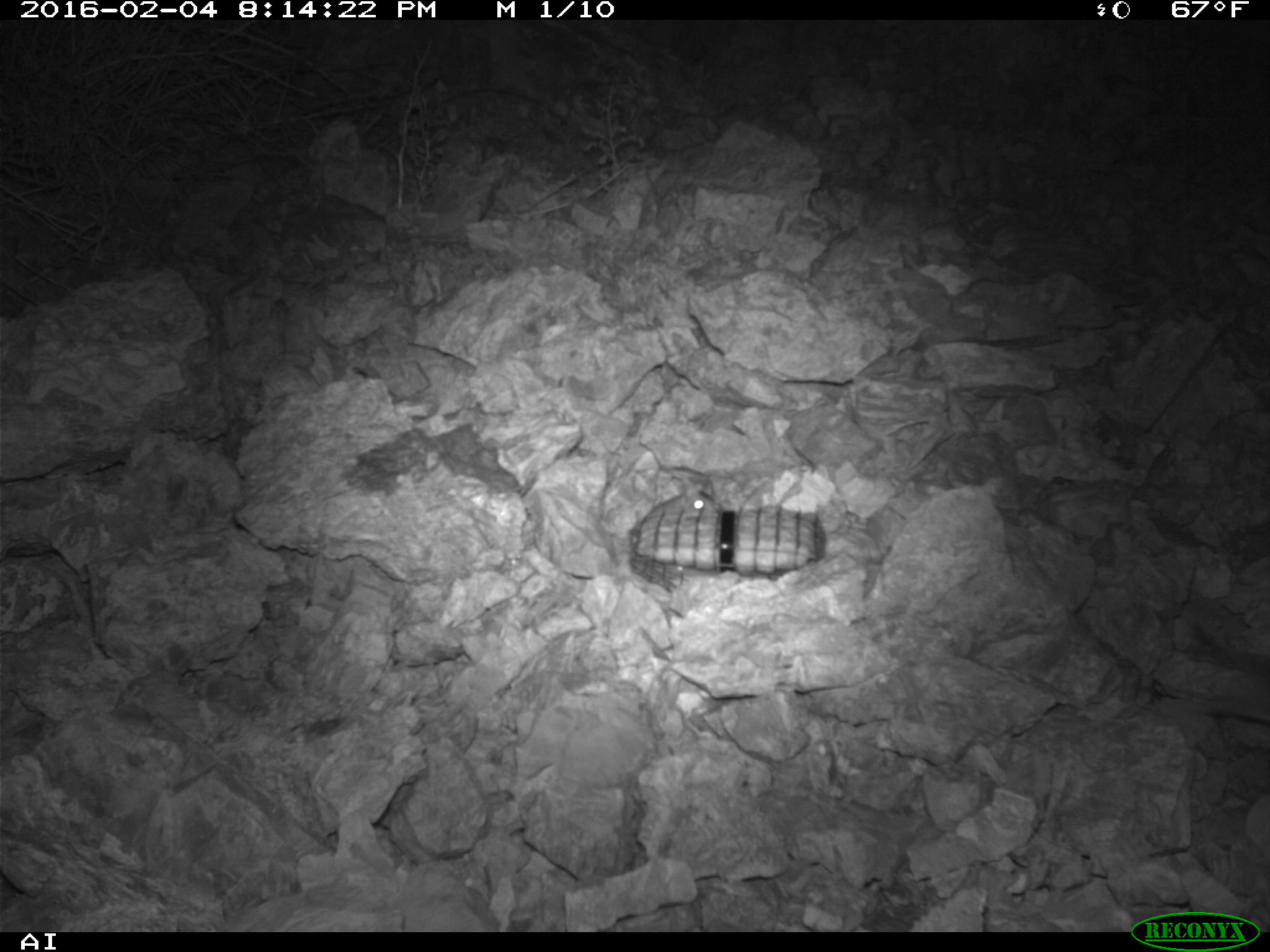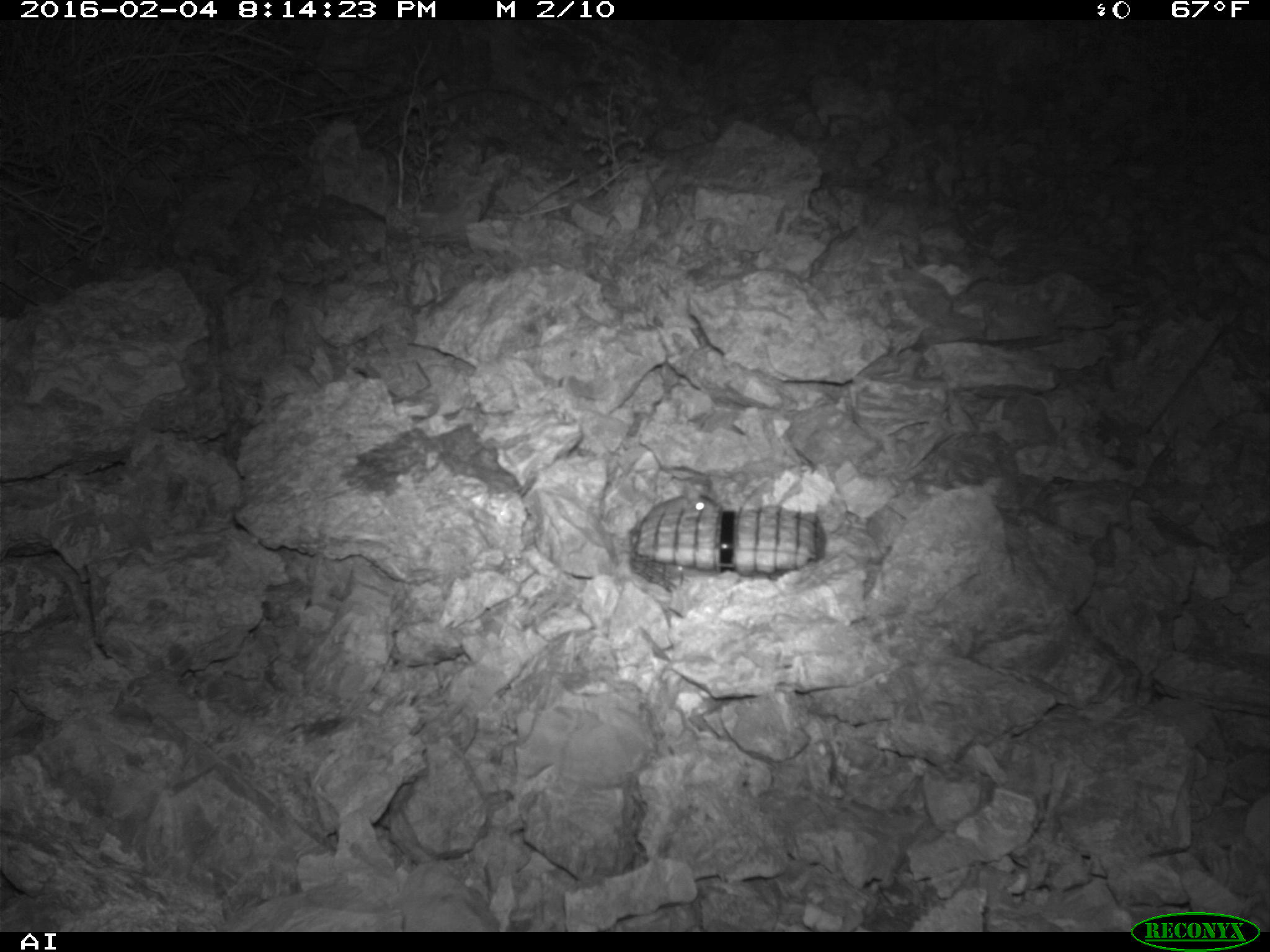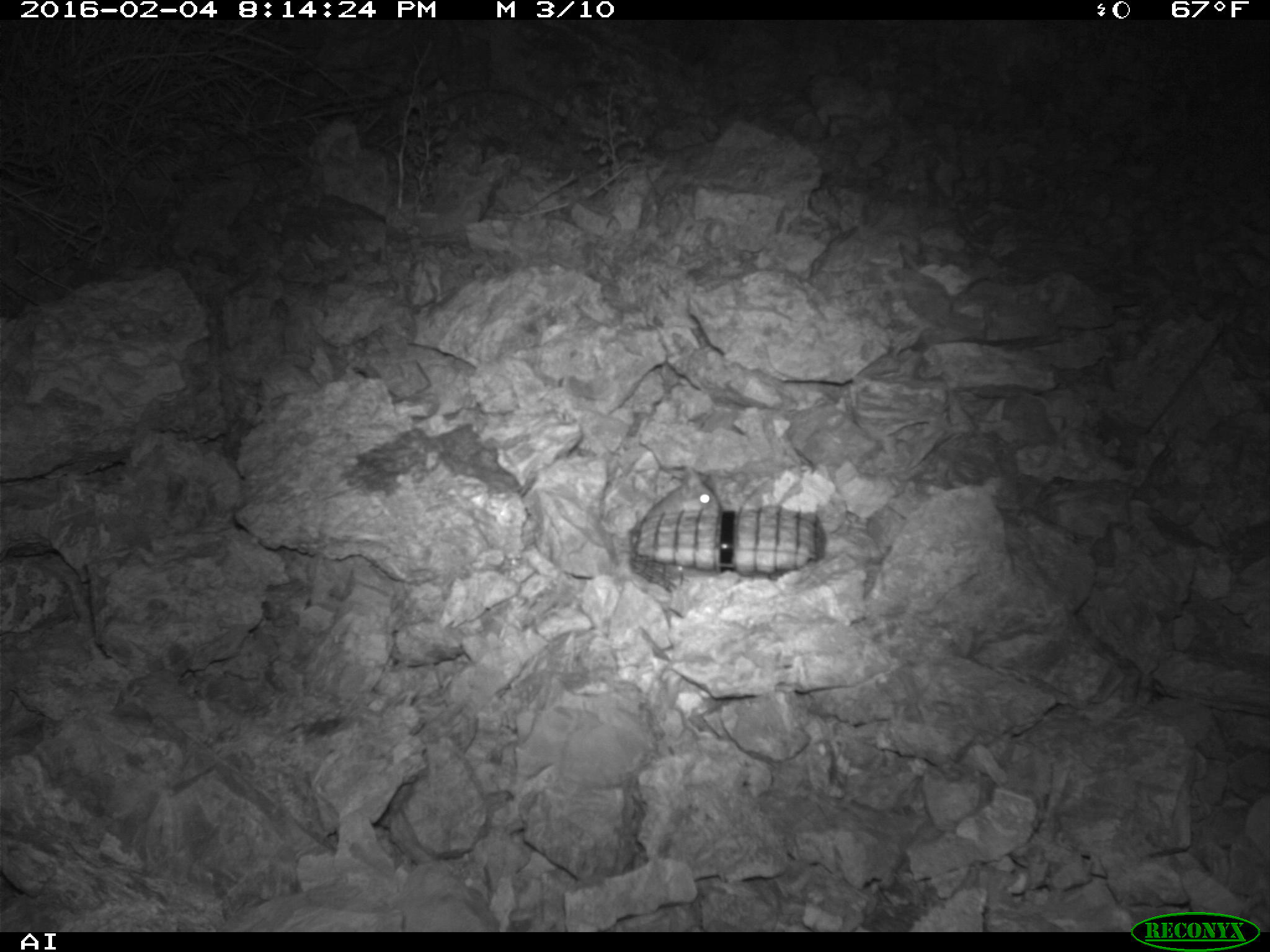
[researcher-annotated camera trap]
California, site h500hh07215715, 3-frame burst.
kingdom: Animalia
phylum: Chordata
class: Mammalia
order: Rodentia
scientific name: Rodentia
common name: rodent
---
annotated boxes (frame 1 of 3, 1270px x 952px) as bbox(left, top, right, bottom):
rodent: bbox(648, 489, 721, 513)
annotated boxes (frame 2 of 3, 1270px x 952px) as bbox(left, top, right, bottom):
rodent: bbox(647, 477, 723, 515)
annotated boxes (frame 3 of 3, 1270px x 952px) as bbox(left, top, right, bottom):
rodent: bbox(641, 461, 722, 521)